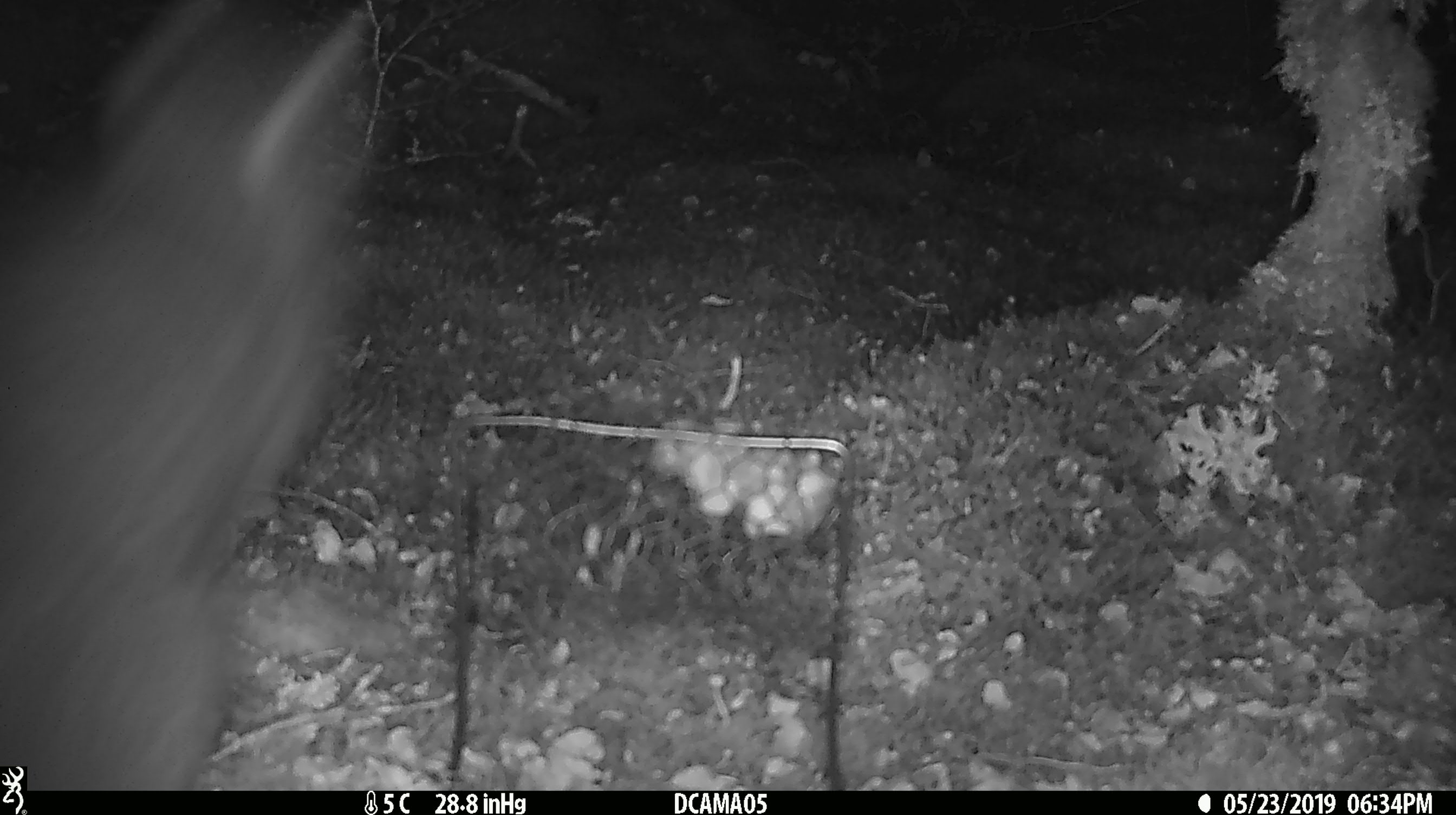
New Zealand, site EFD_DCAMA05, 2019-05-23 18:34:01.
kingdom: Animalia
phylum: Chordata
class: Mammalia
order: Diprotodontia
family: Phalangeridae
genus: Trichosurus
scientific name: Trichosurus vulpecula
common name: common brushtail possum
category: possum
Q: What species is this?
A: Possum (common brushtail possum) (Trichosurus vulpecula).